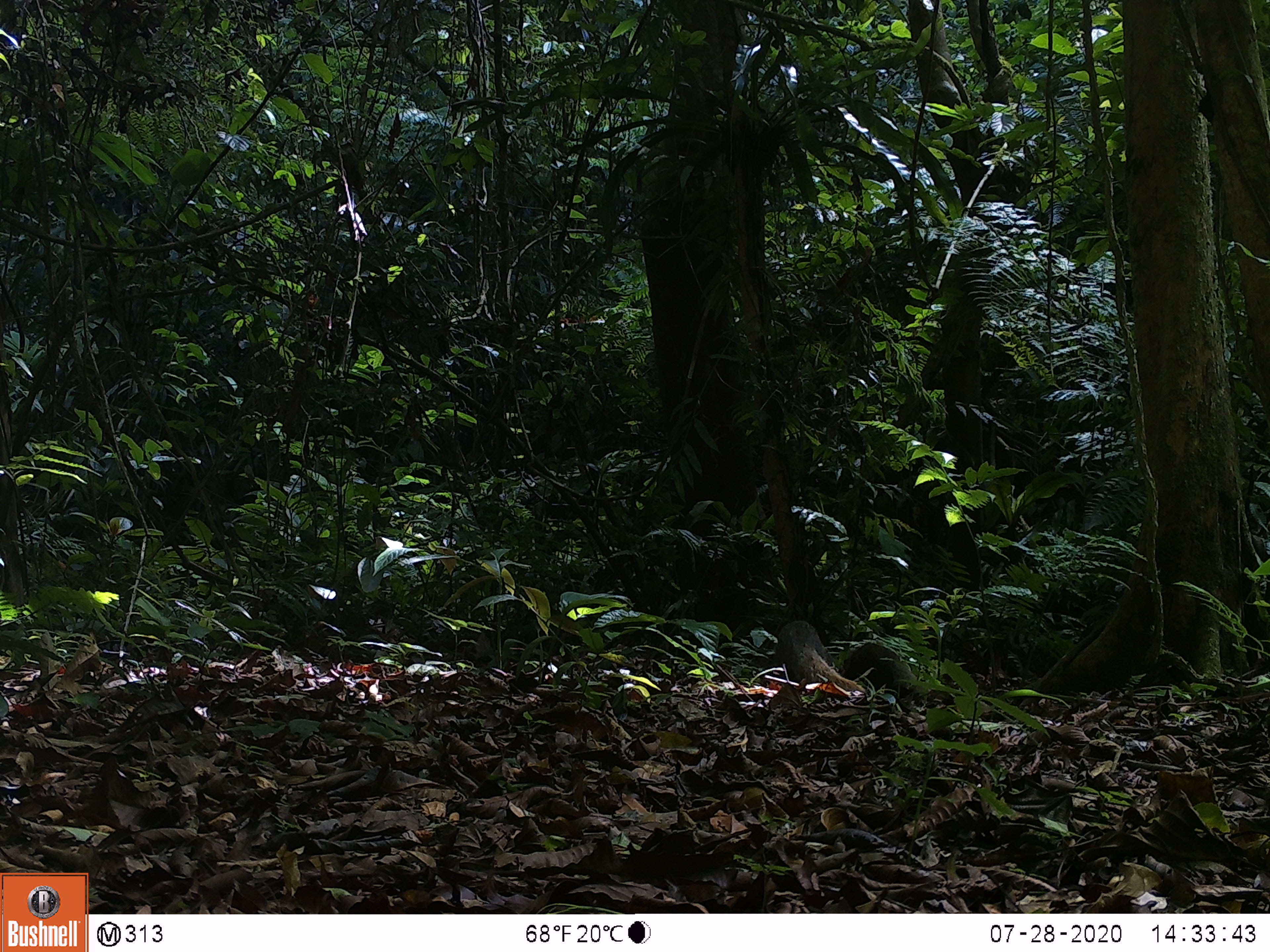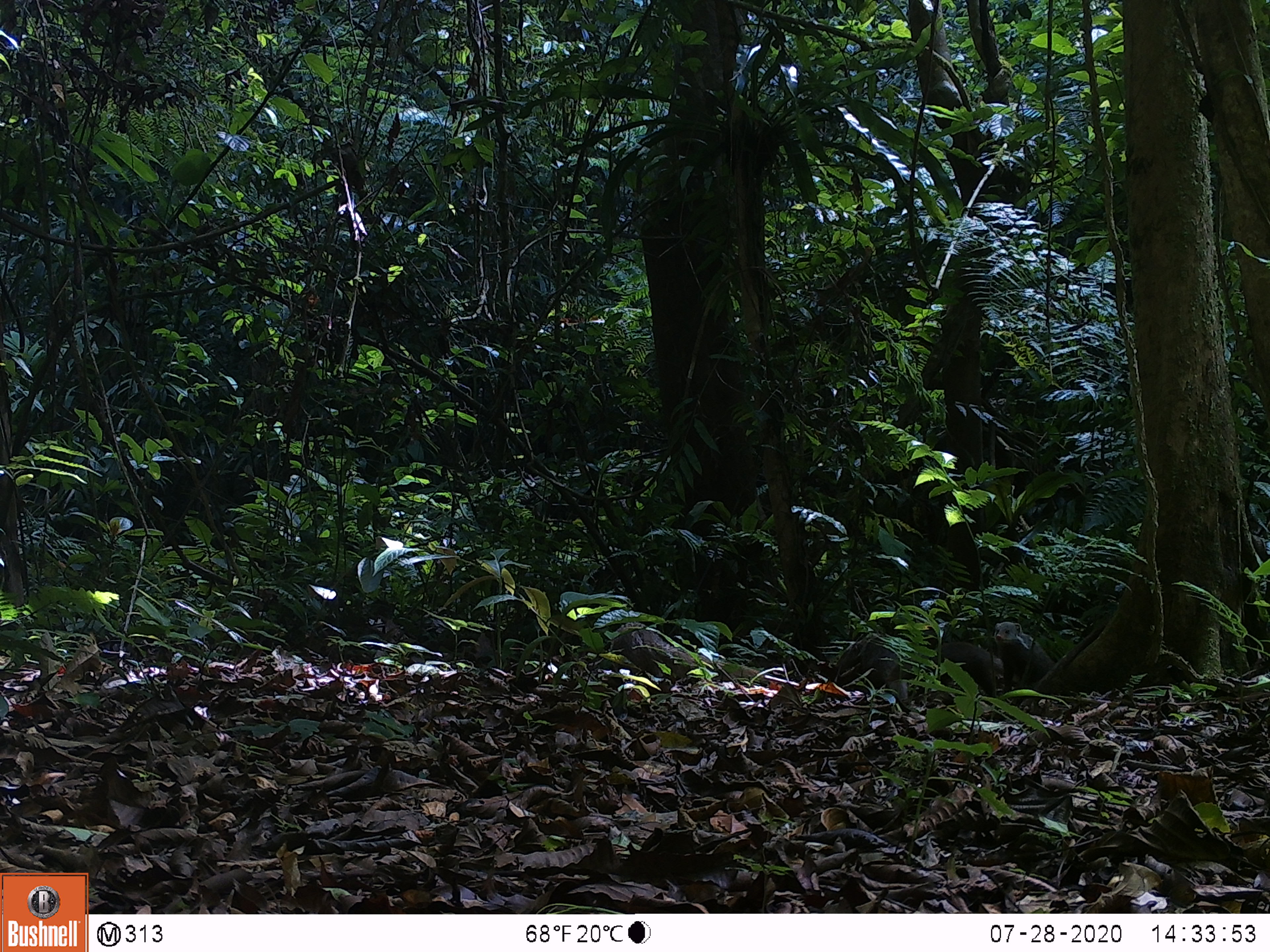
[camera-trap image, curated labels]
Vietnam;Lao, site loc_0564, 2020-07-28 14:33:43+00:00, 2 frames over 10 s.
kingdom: Animalia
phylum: Chordata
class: Mammalia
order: Carnivora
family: Herpestidae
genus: Urva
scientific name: Urva urva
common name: crab-eating mongoose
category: crab eating mongoose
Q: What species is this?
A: Crab eating mongoose (crab-eating mongoose) (Urva urva).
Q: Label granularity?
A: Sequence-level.